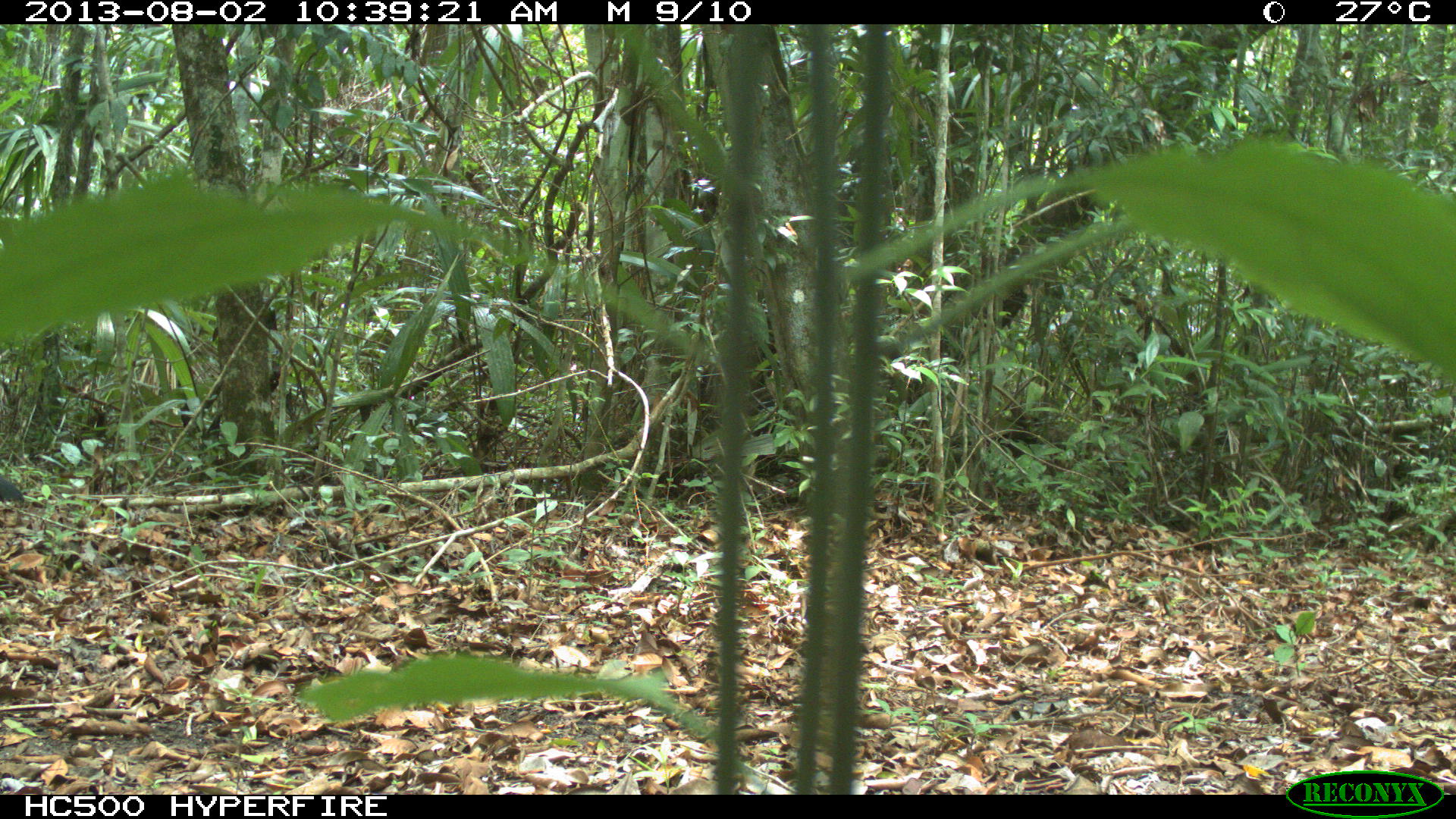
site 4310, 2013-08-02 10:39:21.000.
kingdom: Animalia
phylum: Chordata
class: Aves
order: Galliformes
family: Cracidae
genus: Crax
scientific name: Crax rubra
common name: great curassow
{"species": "Crax rubra (great curassow)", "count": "1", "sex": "male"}